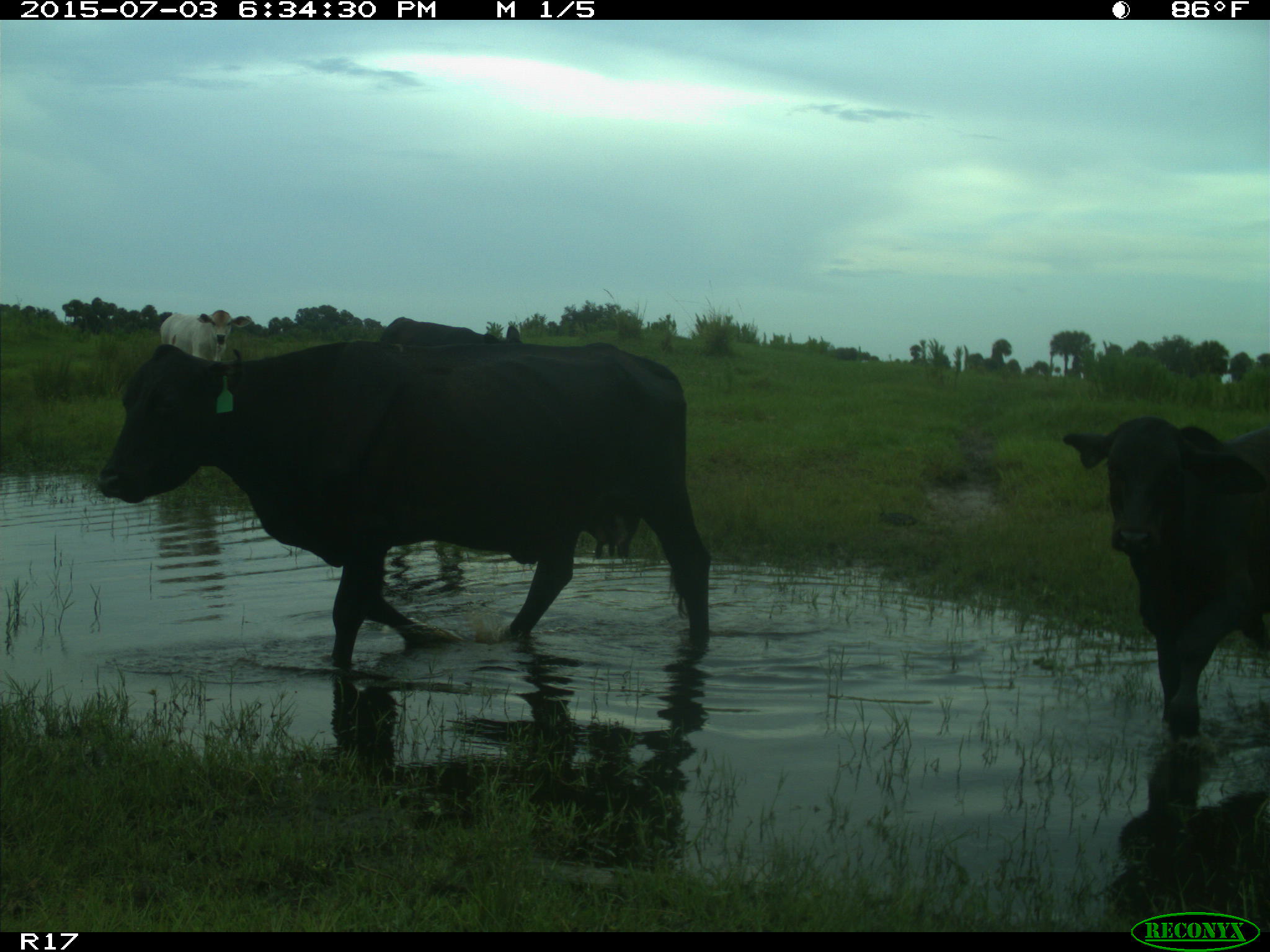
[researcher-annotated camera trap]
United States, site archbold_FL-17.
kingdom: Animalia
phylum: Chordata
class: Mammalia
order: Artiodactyla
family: Bovidae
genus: Bos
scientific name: Bos taurus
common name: domestic cow